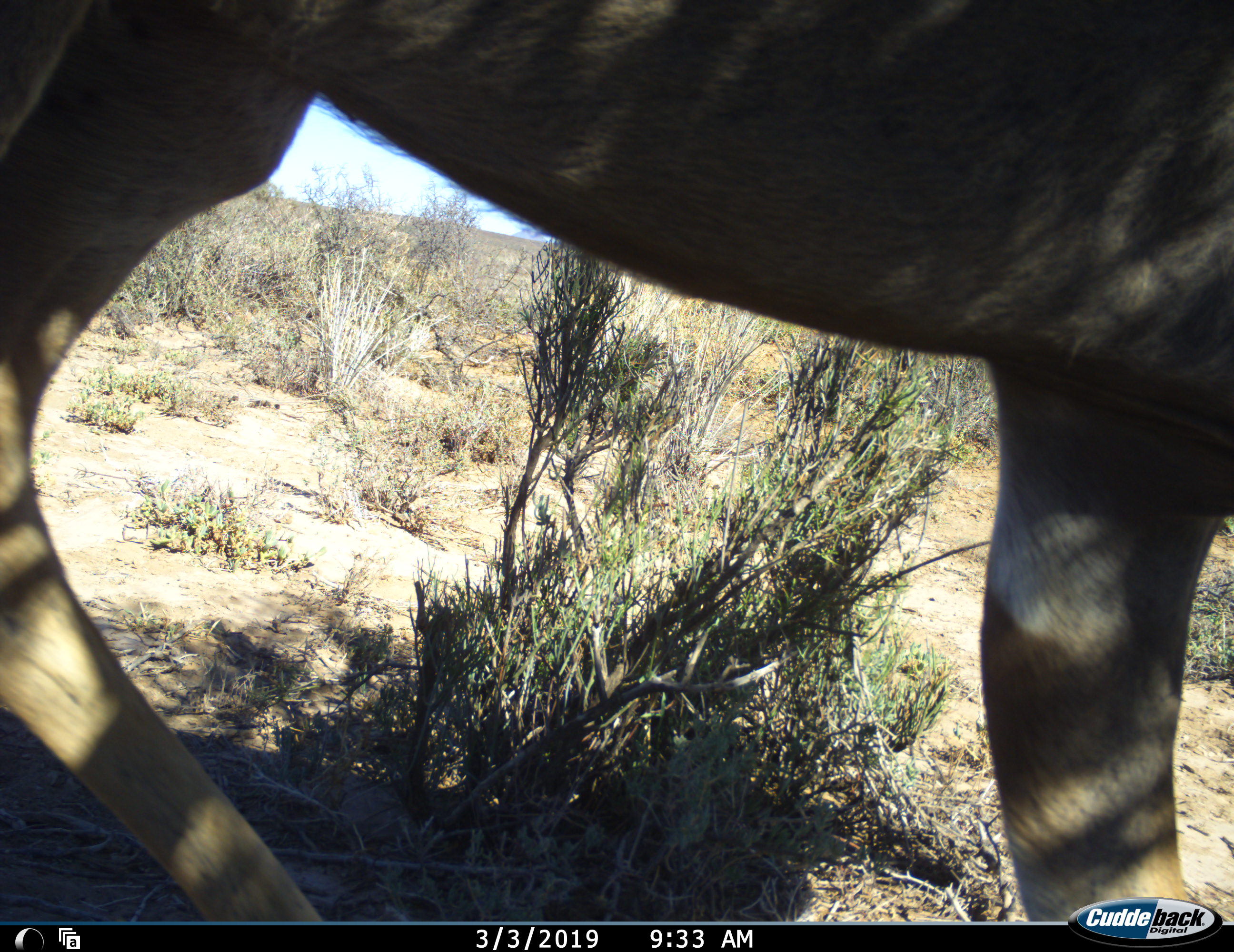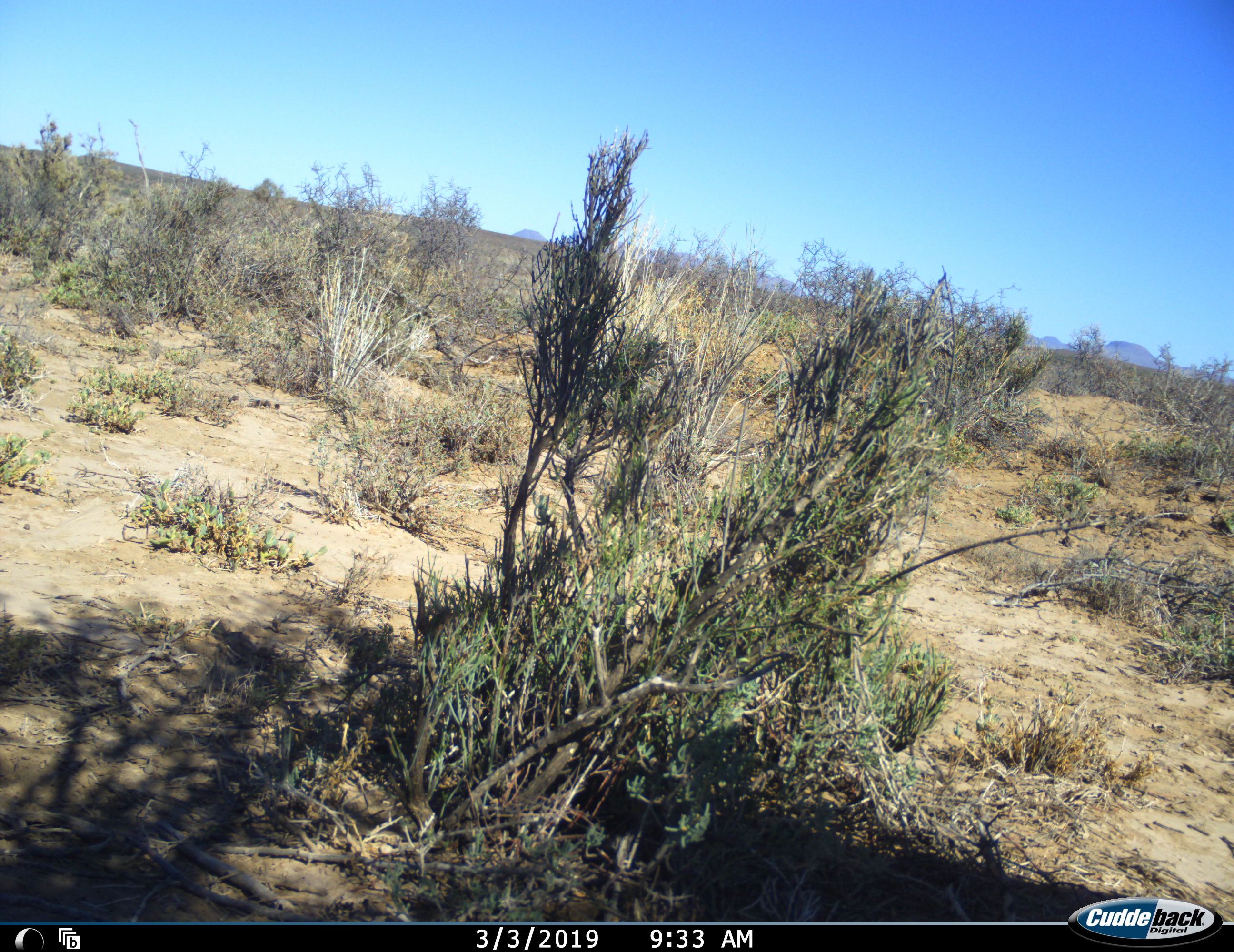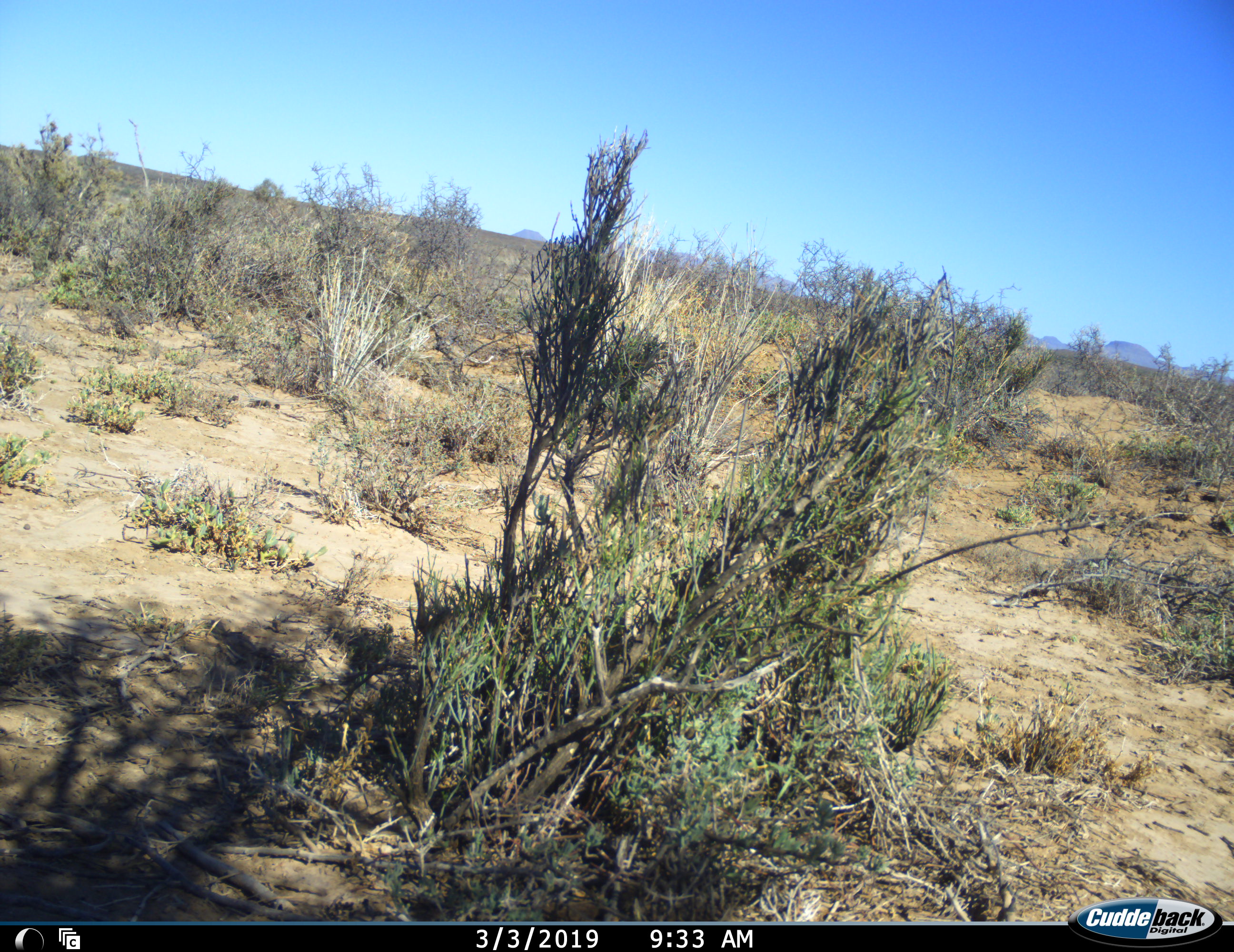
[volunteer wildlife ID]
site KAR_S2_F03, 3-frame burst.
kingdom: Animalia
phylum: Chordata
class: Mammalia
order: Artiodactyla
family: Bovidae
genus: Tragelaphus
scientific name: Tragelaphus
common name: kudu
Kudu (Tragelaphus), count 1. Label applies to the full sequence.